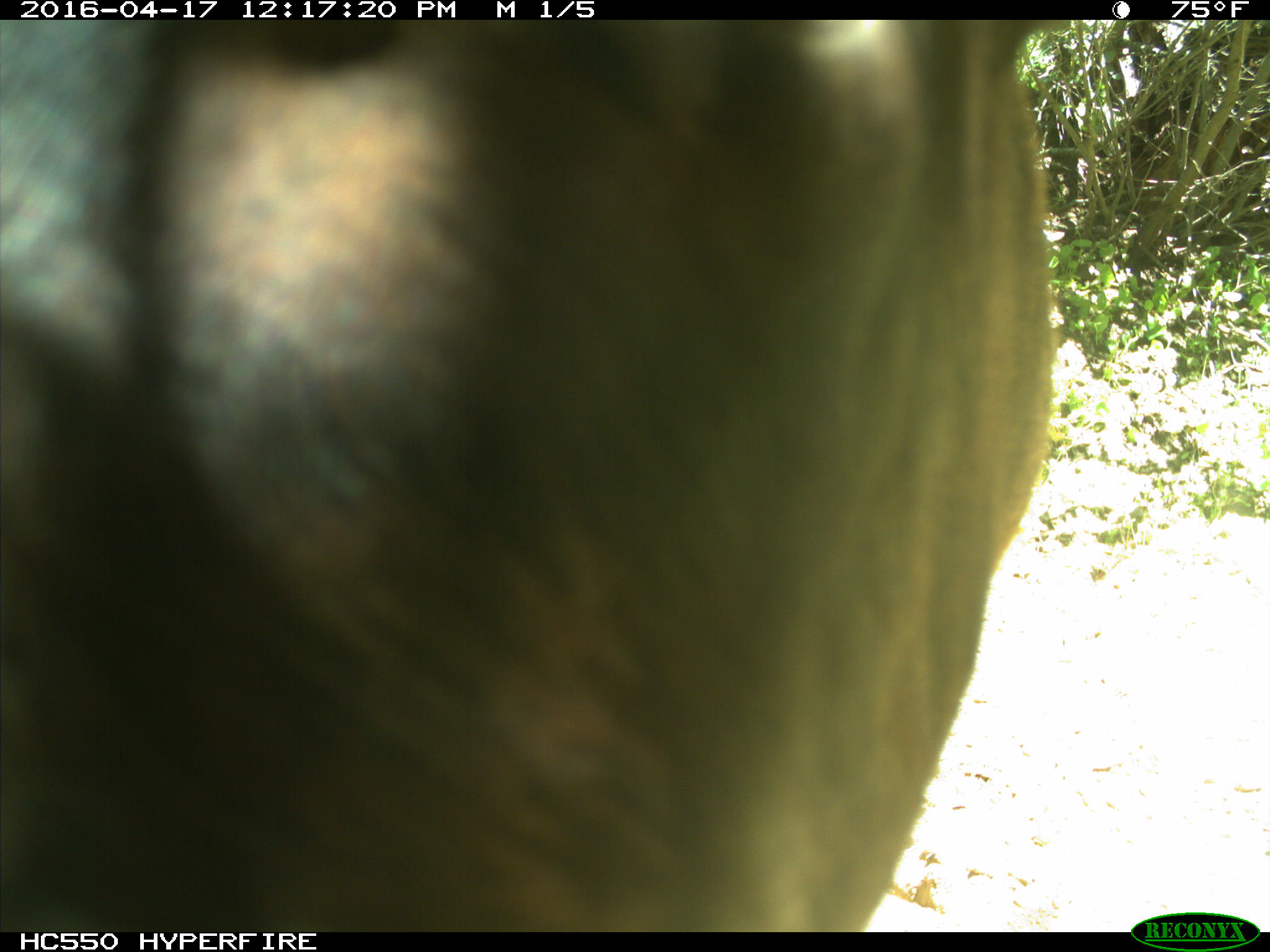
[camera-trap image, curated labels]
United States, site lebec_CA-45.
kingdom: Animalia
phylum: Chordata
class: Mammalia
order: Artiodactyla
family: Bovidae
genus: Bos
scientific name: Bos taurus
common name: domestic cow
Bos taurus (domestic cow).